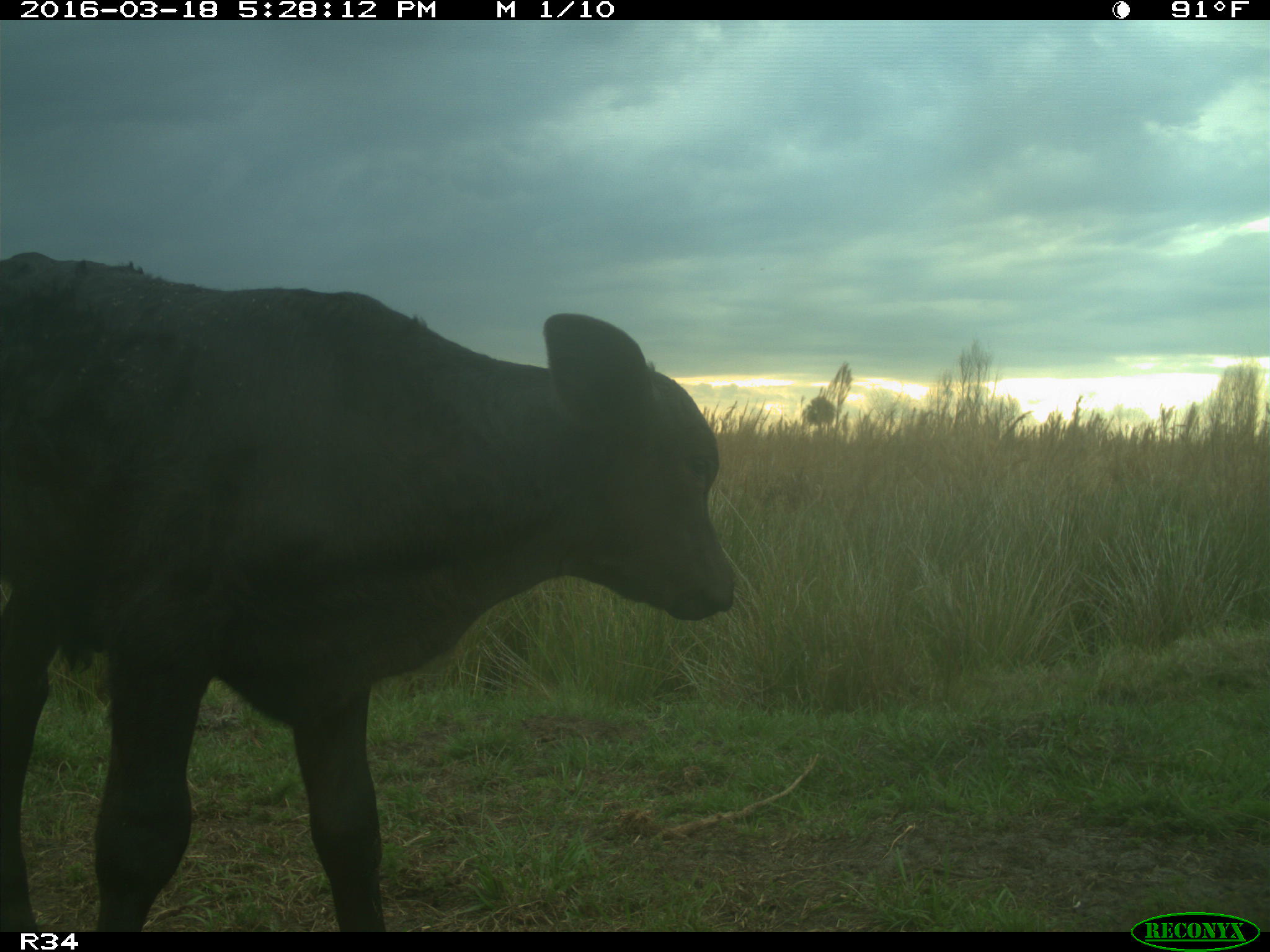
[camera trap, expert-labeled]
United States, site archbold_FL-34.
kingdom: Animalia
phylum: Chordata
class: Mammalia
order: Artiodactyla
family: Bovidae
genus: Bos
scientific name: Bos taurus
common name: domestic cow